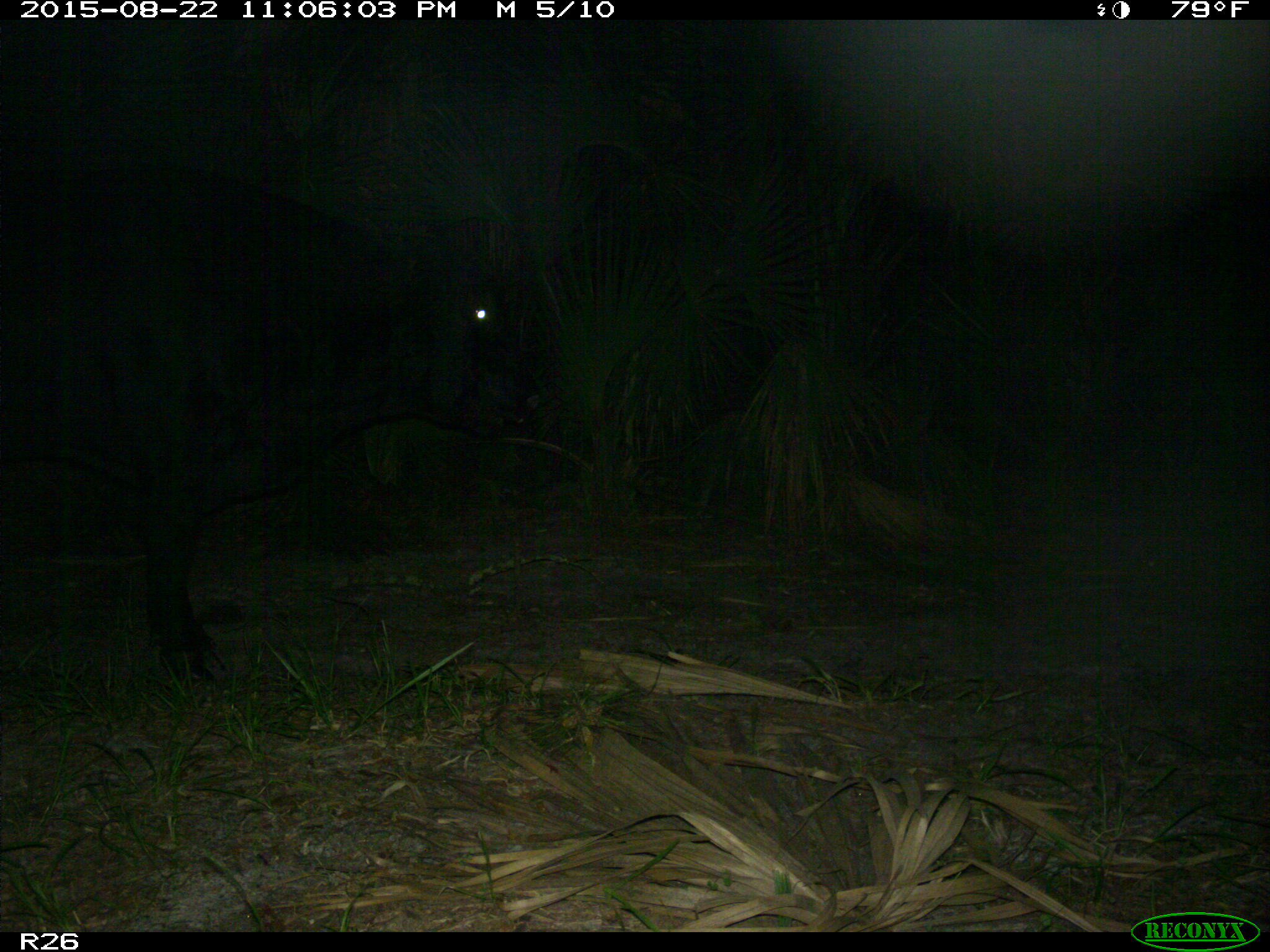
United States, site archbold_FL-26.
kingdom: Animalia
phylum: Chordata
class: Mammalia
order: Artiodactyla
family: Bovidae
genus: Bos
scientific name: Bos taurus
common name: domestic cow